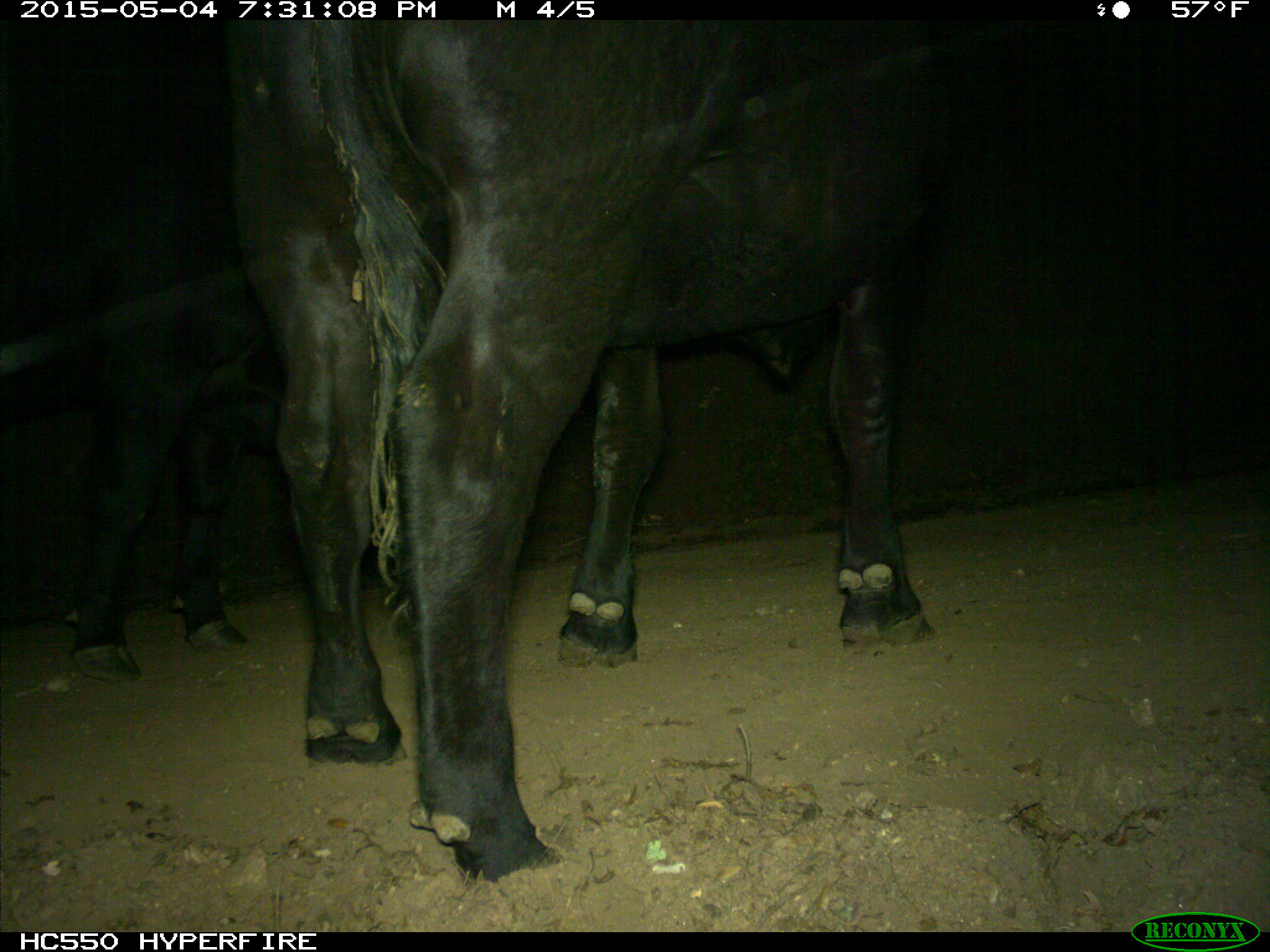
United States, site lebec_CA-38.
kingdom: Animalia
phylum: Chordata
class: Mammalia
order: Artiodactyla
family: Bovidae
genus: Bos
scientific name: Bos taurus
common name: domestic cow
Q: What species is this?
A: Bos taurus (domestic cow).